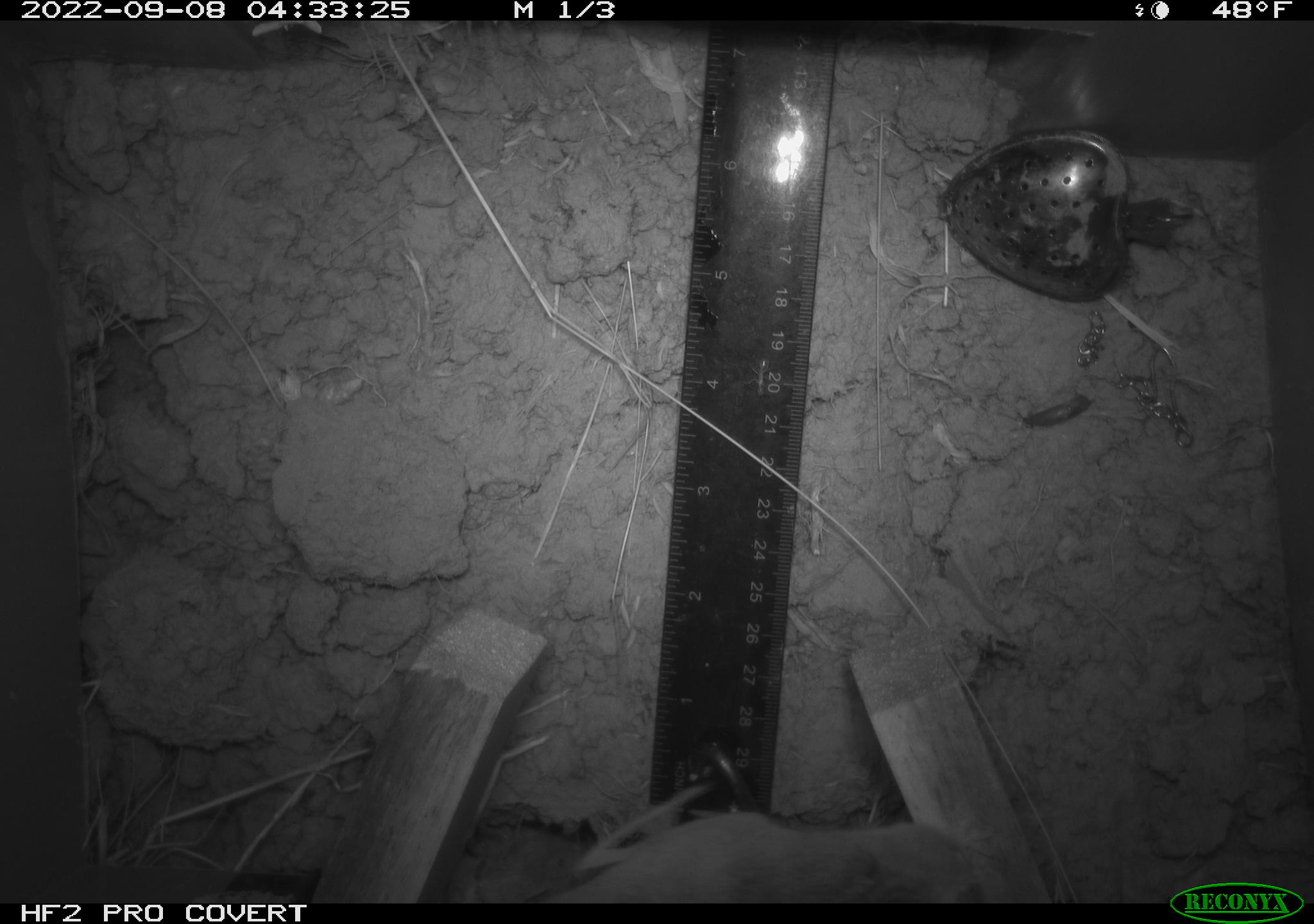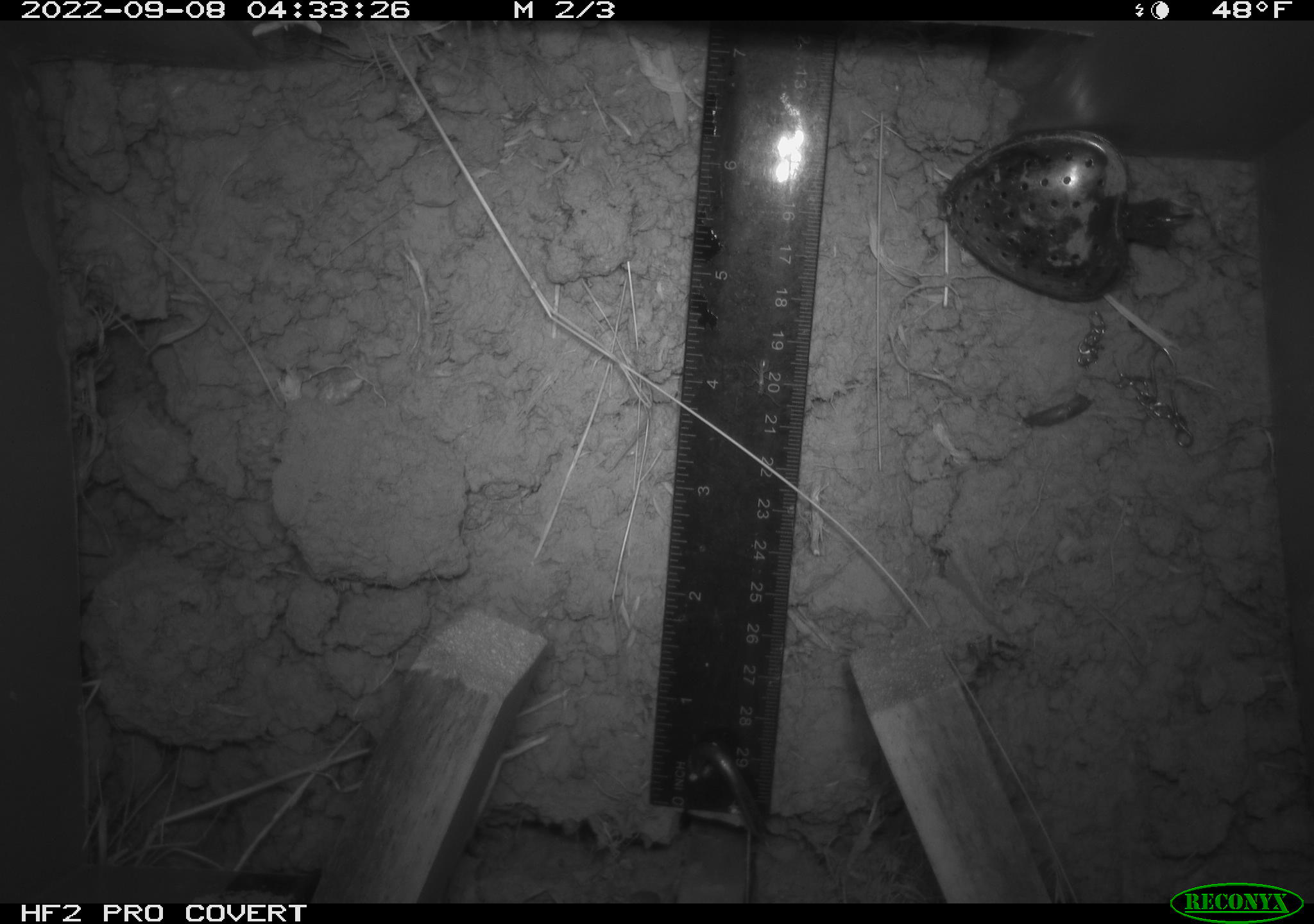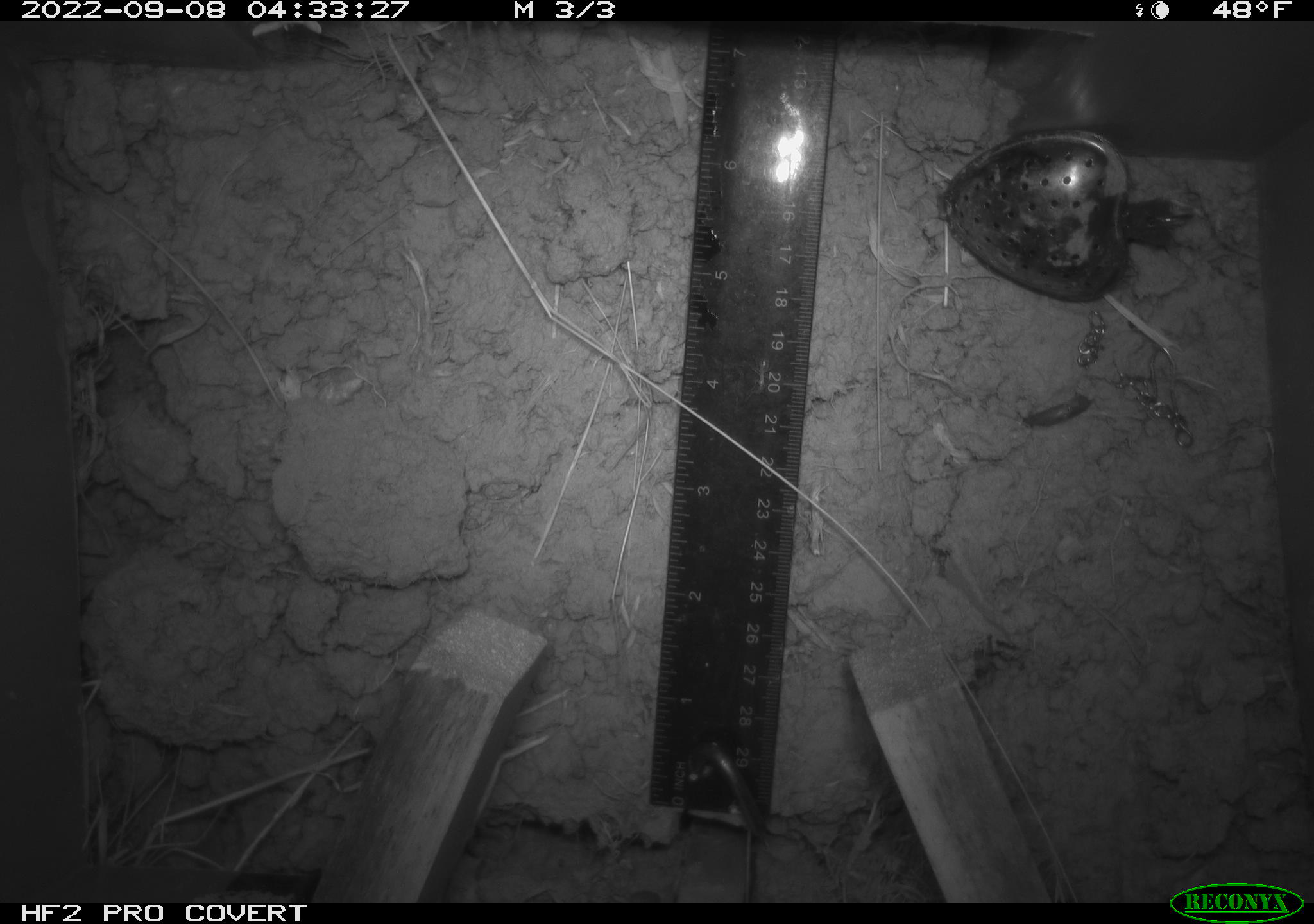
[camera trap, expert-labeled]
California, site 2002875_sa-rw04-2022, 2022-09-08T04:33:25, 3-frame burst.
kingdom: Animalia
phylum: Chordata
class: Mammalia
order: Rodentia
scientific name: Rodentia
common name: mouse species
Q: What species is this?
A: Mouse species (Rodentia).